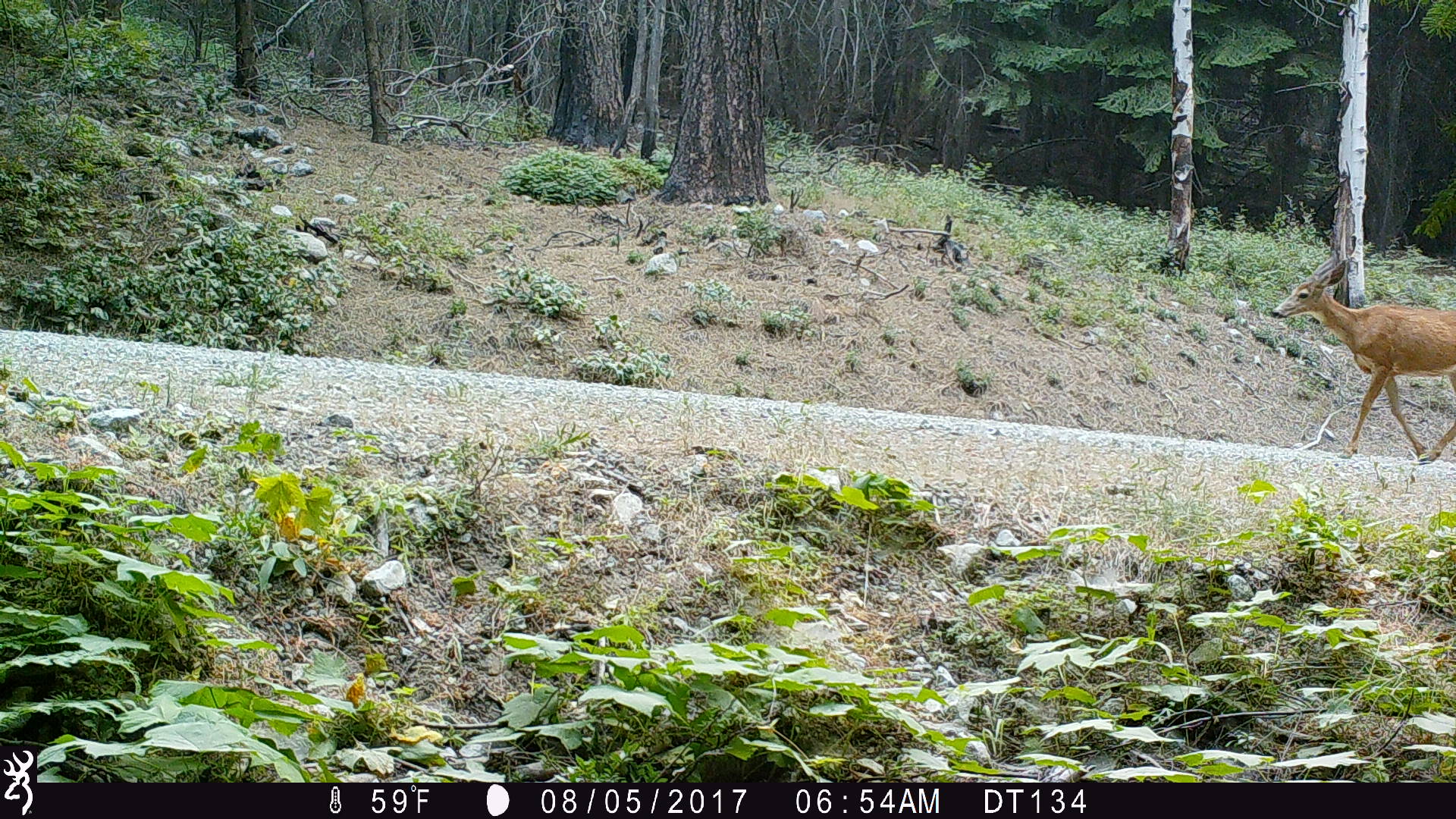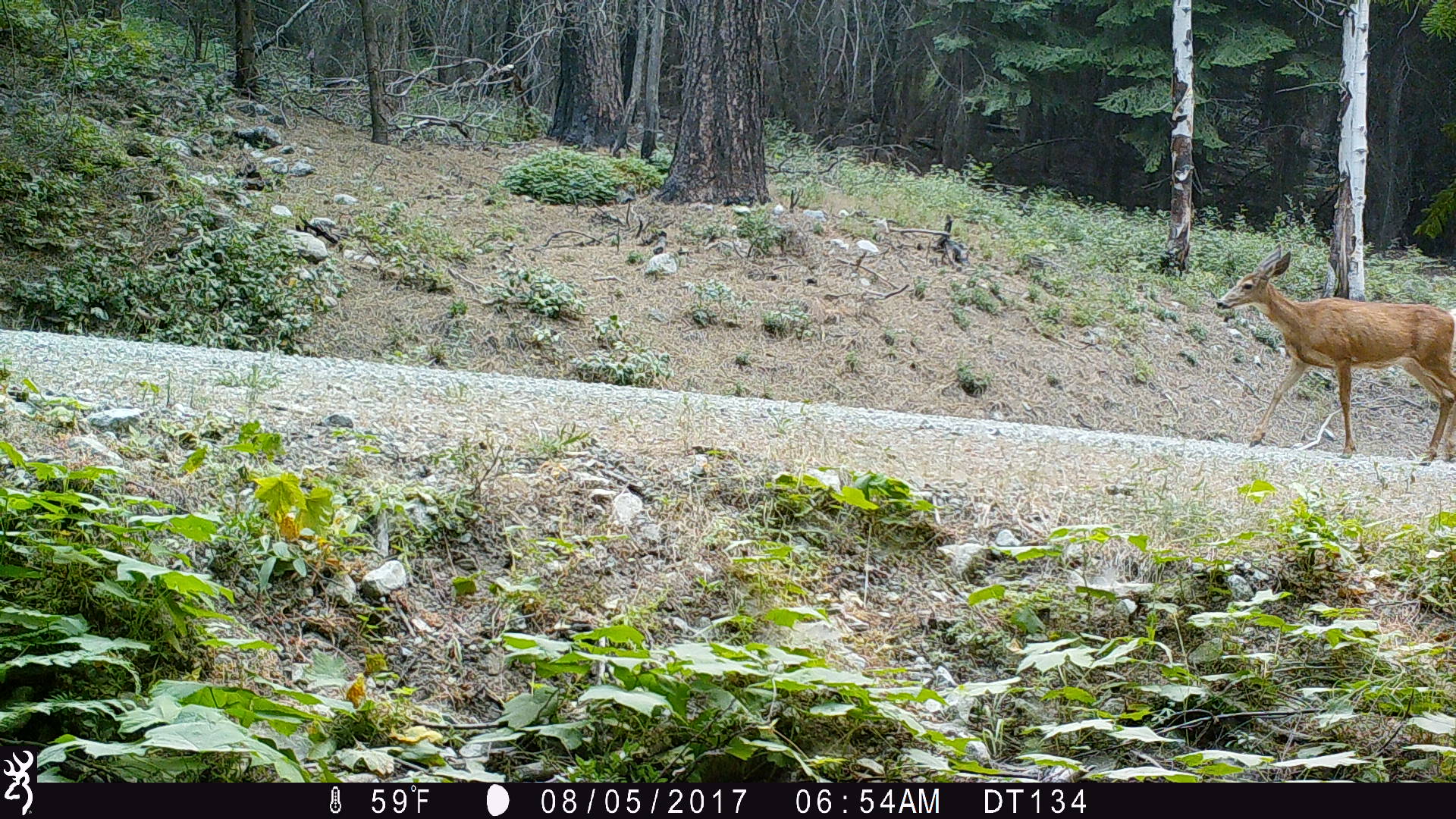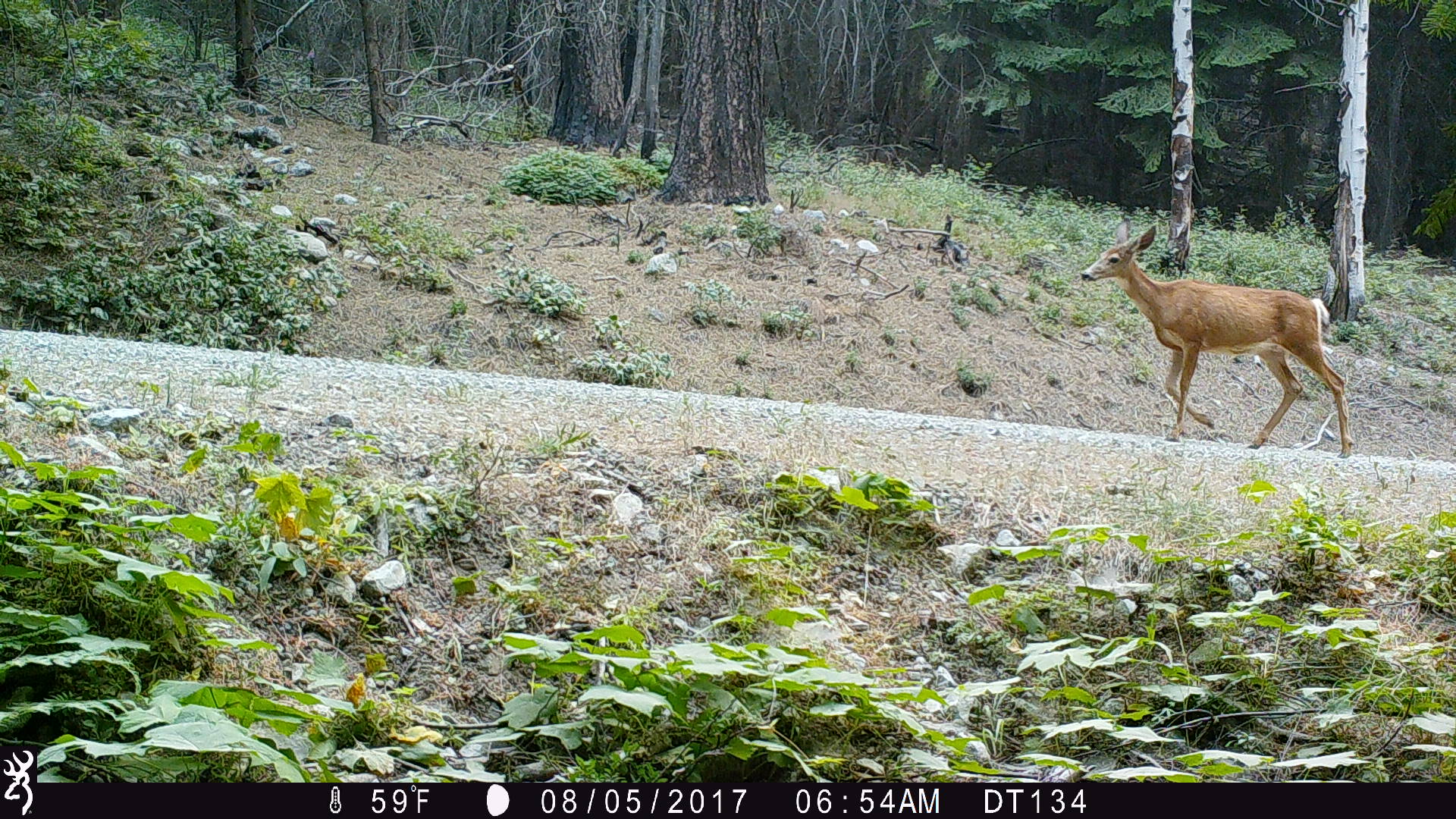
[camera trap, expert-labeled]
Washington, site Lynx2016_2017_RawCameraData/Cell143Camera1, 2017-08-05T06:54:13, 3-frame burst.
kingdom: Animalia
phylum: Chordata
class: Mammalia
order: Artiodactyla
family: Cervidae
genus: Odocoileus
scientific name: Odocoileus hemionus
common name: mule deer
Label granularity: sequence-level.